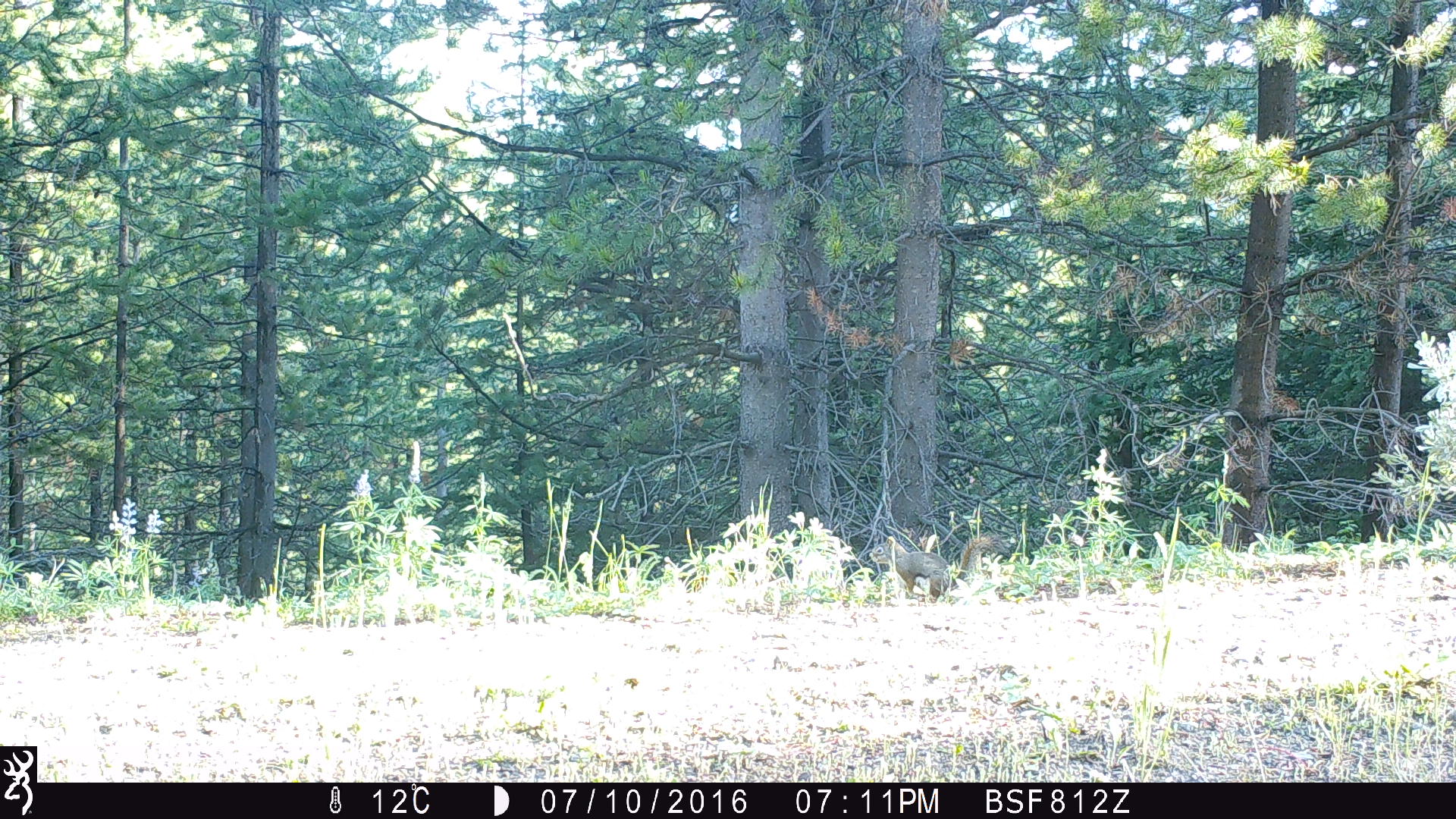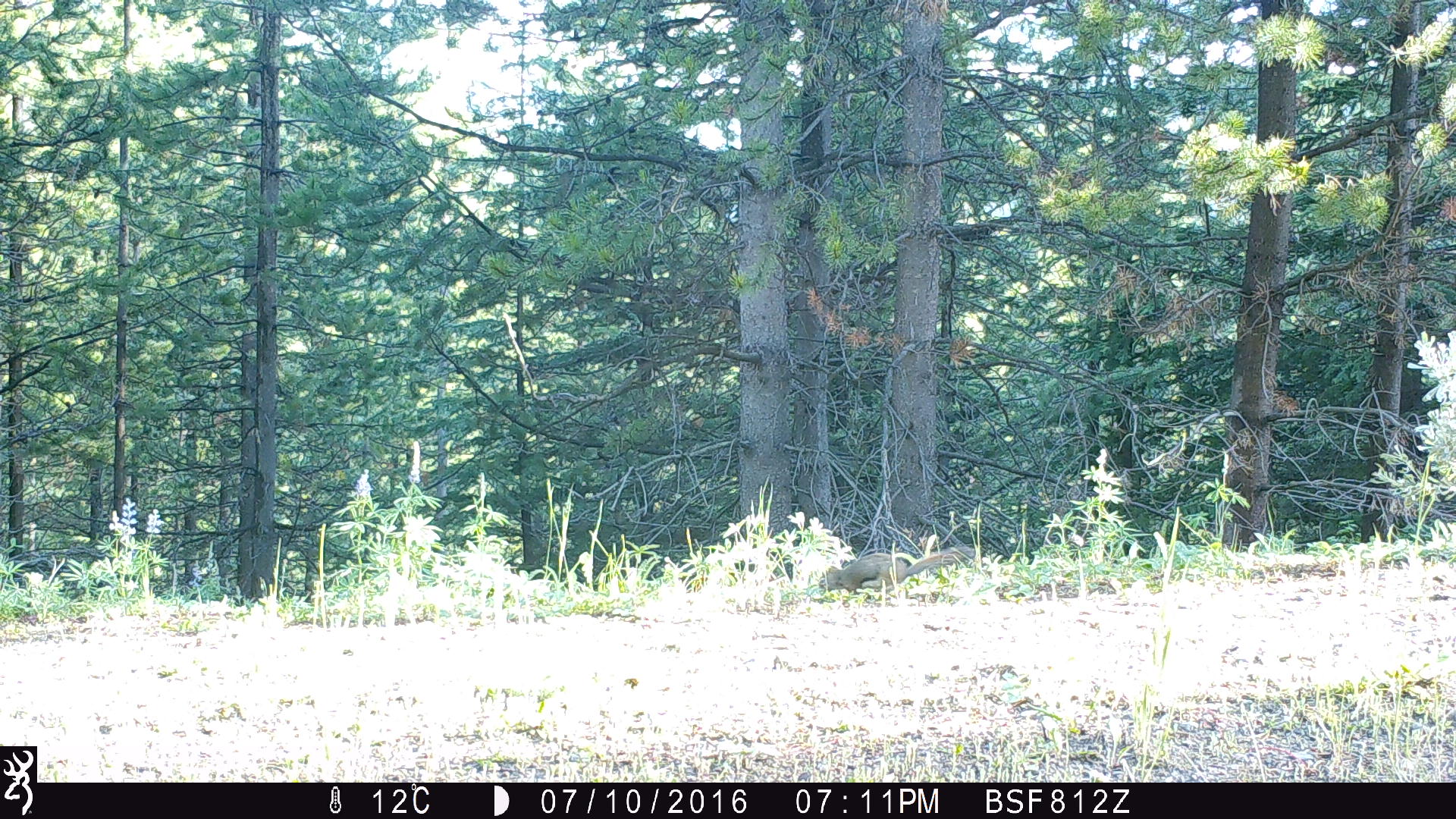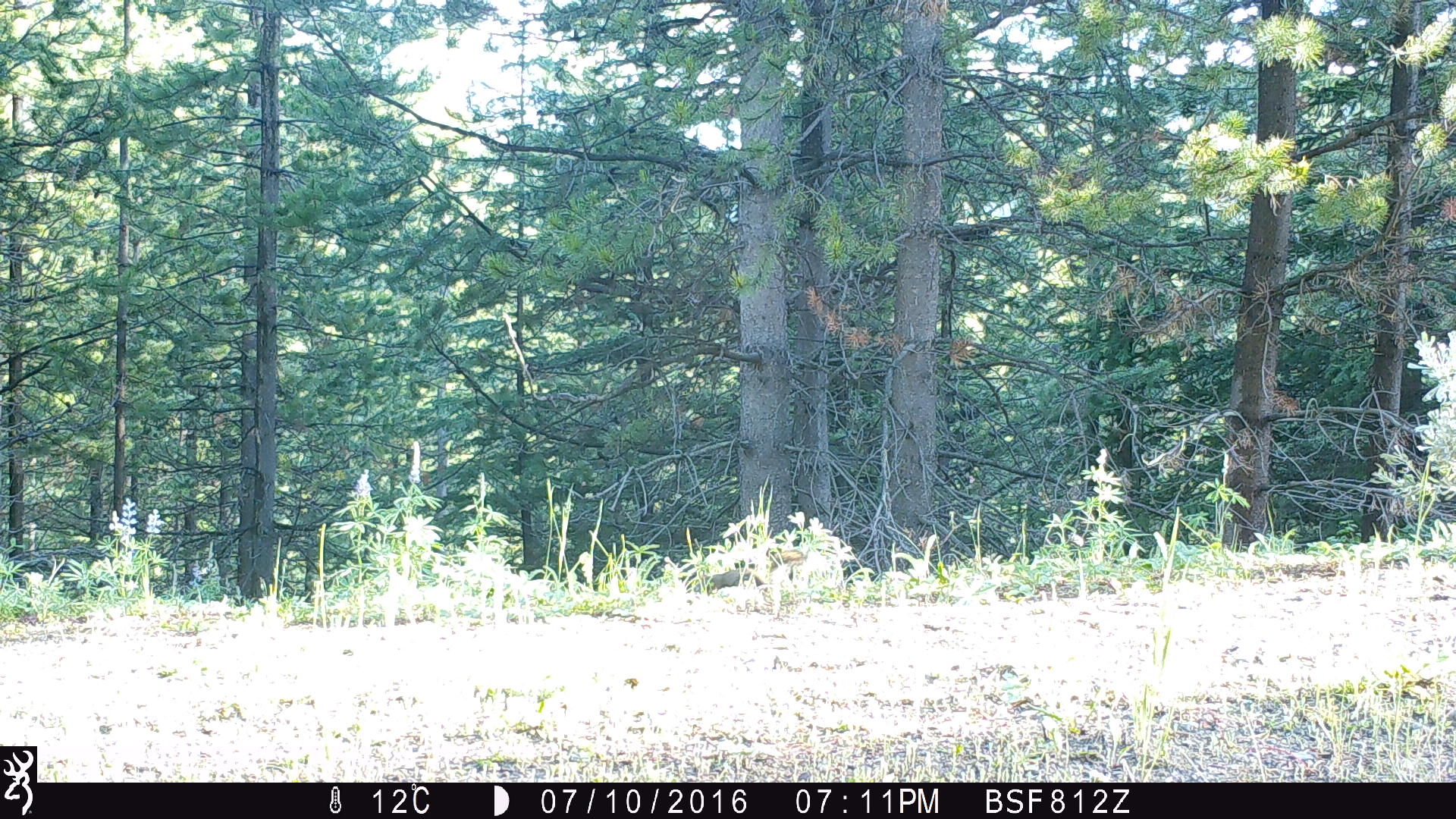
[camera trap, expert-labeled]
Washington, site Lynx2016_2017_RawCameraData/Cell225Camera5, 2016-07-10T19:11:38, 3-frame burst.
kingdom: Animalia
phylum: Chordata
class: Mammalia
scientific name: Mammalia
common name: small mammal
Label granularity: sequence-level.